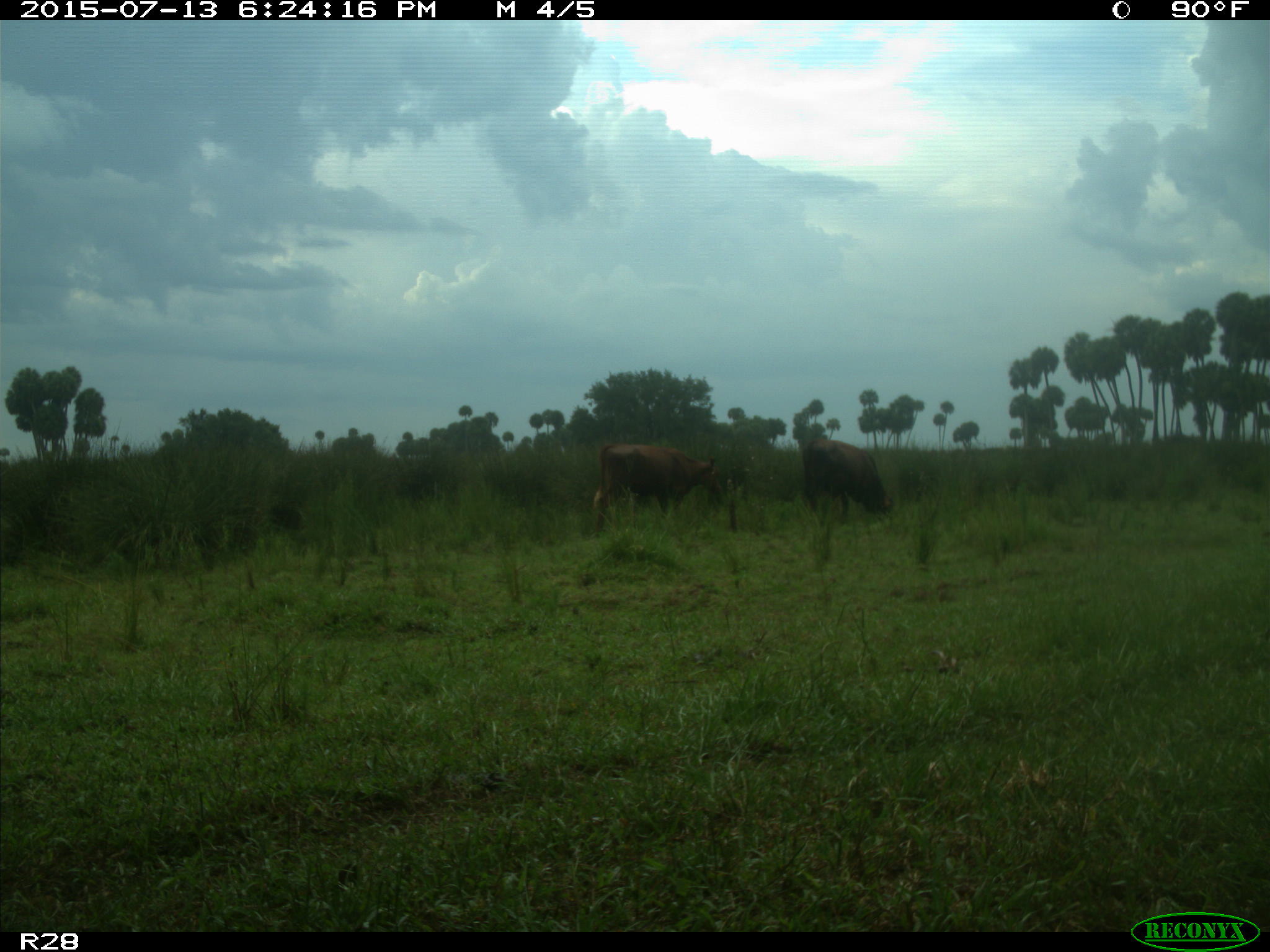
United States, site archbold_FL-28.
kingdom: Animalia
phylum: Chordata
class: Mammalia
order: Artiodactyla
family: Bovidae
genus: Bos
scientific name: Bos taurus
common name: domestic cow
Bos taurus (domestic cow).